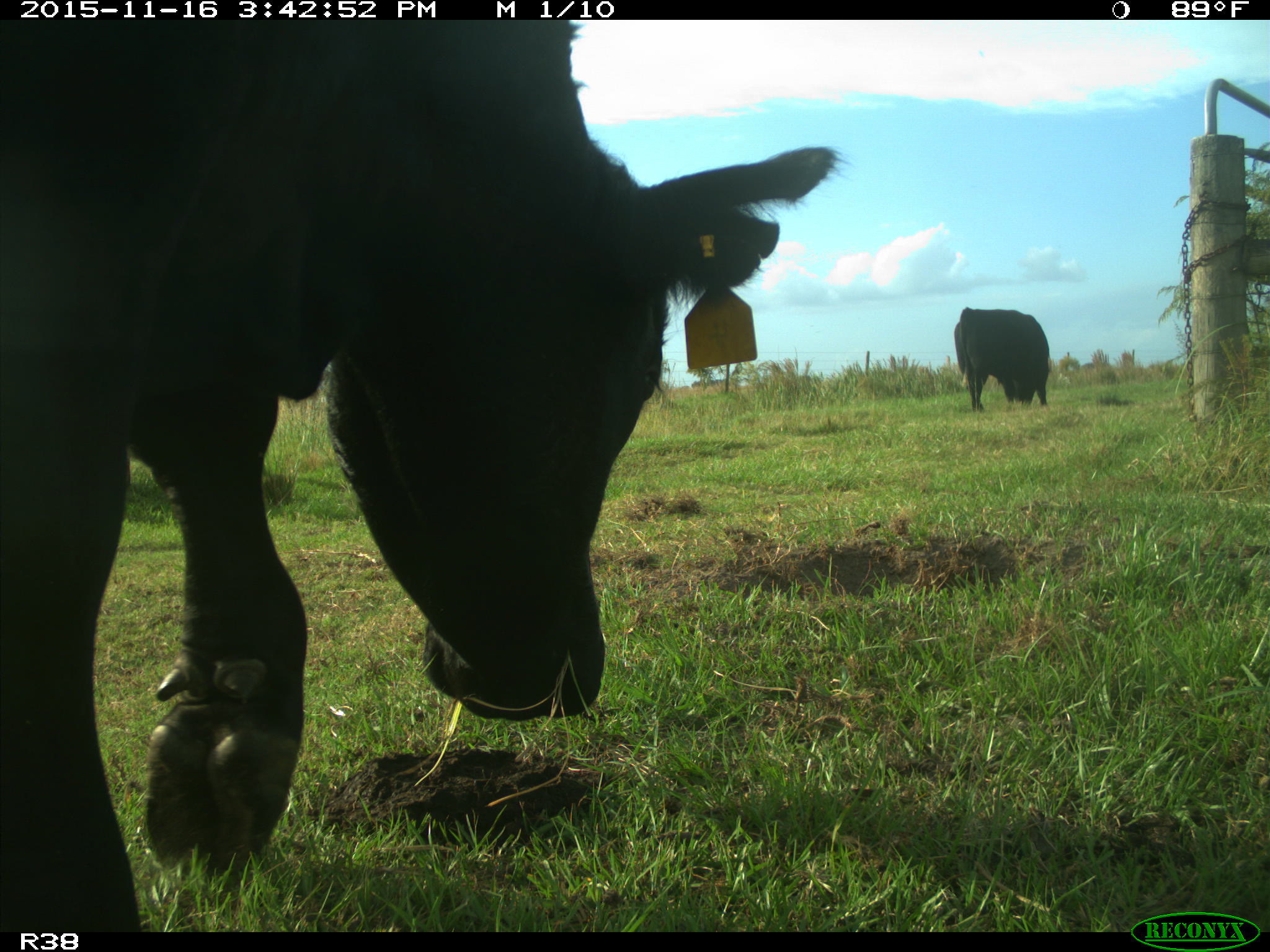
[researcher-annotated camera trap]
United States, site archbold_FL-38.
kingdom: Animalia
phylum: Chordata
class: Mammalia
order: Artiodactyla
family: Bovidae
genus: Bos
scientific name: Bos taurus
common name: domestic cow